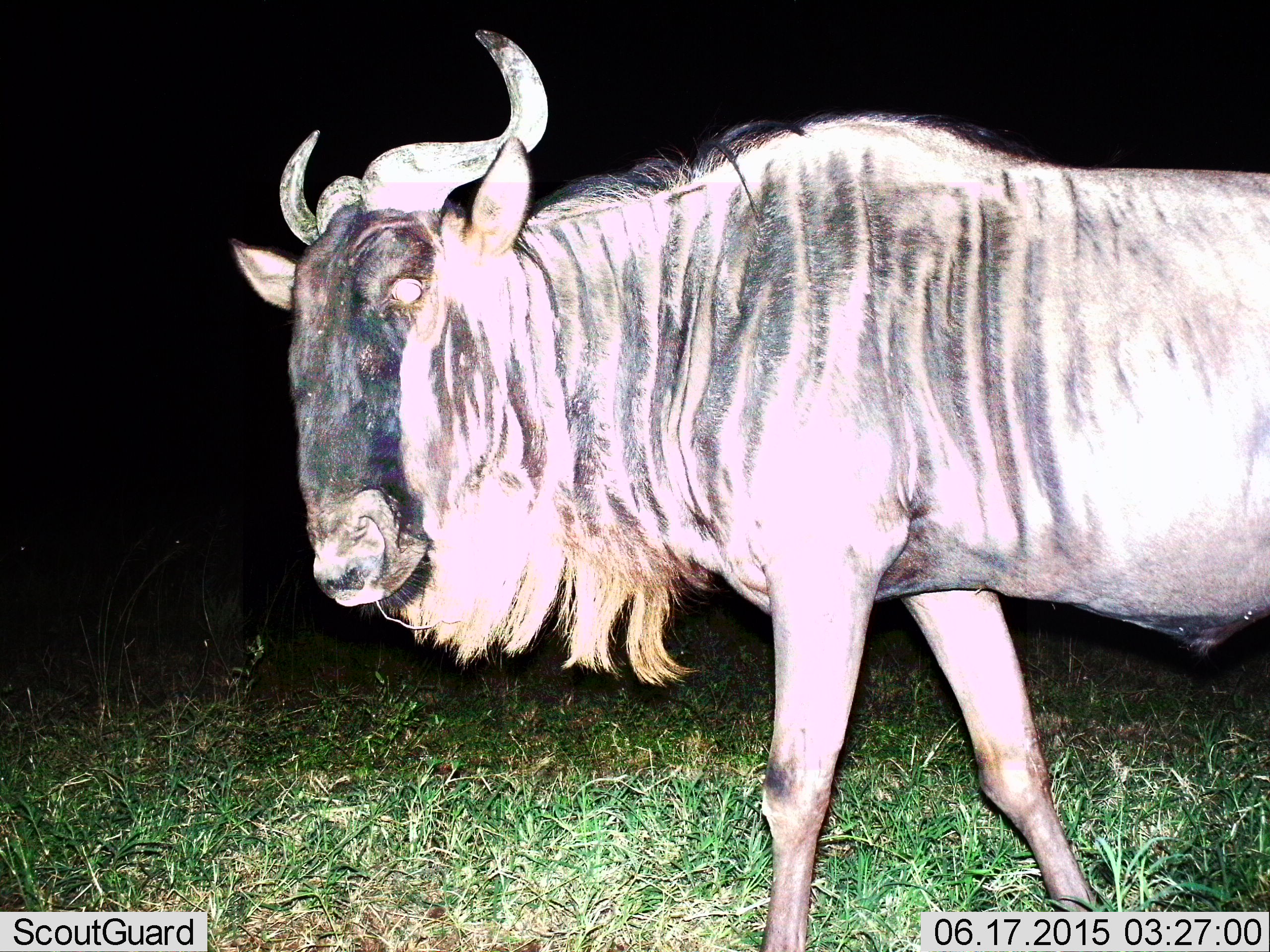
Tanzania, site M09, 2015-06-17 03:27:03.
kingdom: Animalia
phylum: Chordata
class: Mammalia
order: Artiodactyla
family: Bovidae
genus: Connochaetes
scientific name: Connochaetes taurinus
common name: blue wildebeest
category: wildebeest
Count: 1.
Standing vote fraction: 20%.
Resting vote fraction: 0%.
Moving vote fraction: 90%.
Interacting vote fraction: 0%.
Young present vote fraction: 0%.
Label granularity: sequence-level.